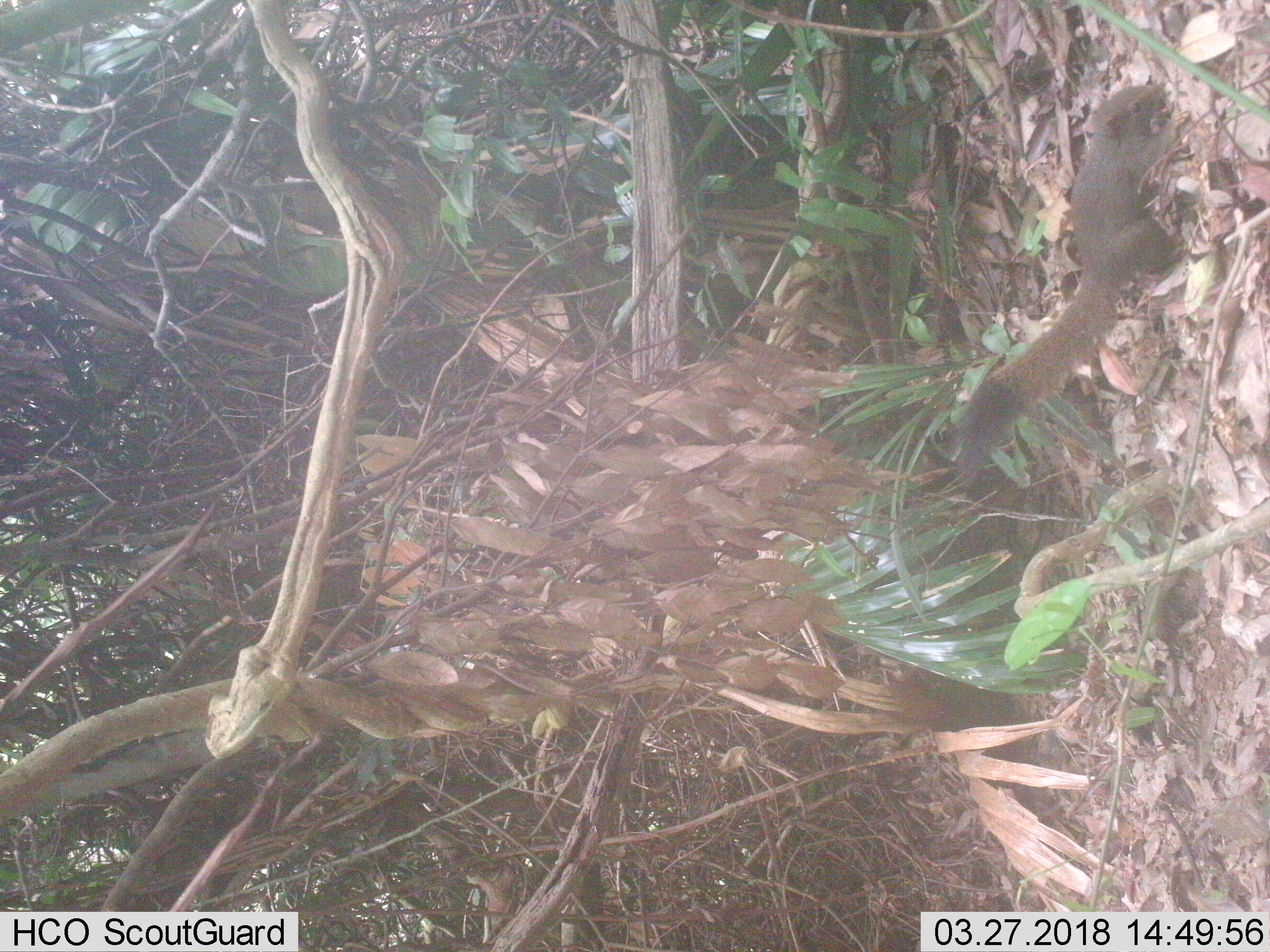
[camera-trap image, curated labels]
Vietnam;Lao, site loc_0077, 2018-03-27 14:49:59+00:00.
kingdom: Animalia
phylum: Chordata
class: Mammalia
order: Rodentia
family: Sciuridae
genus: Callosciurus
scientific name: Callosciurus erythraeus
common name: pallas's squirrel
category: pallass squirrel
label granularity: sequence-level